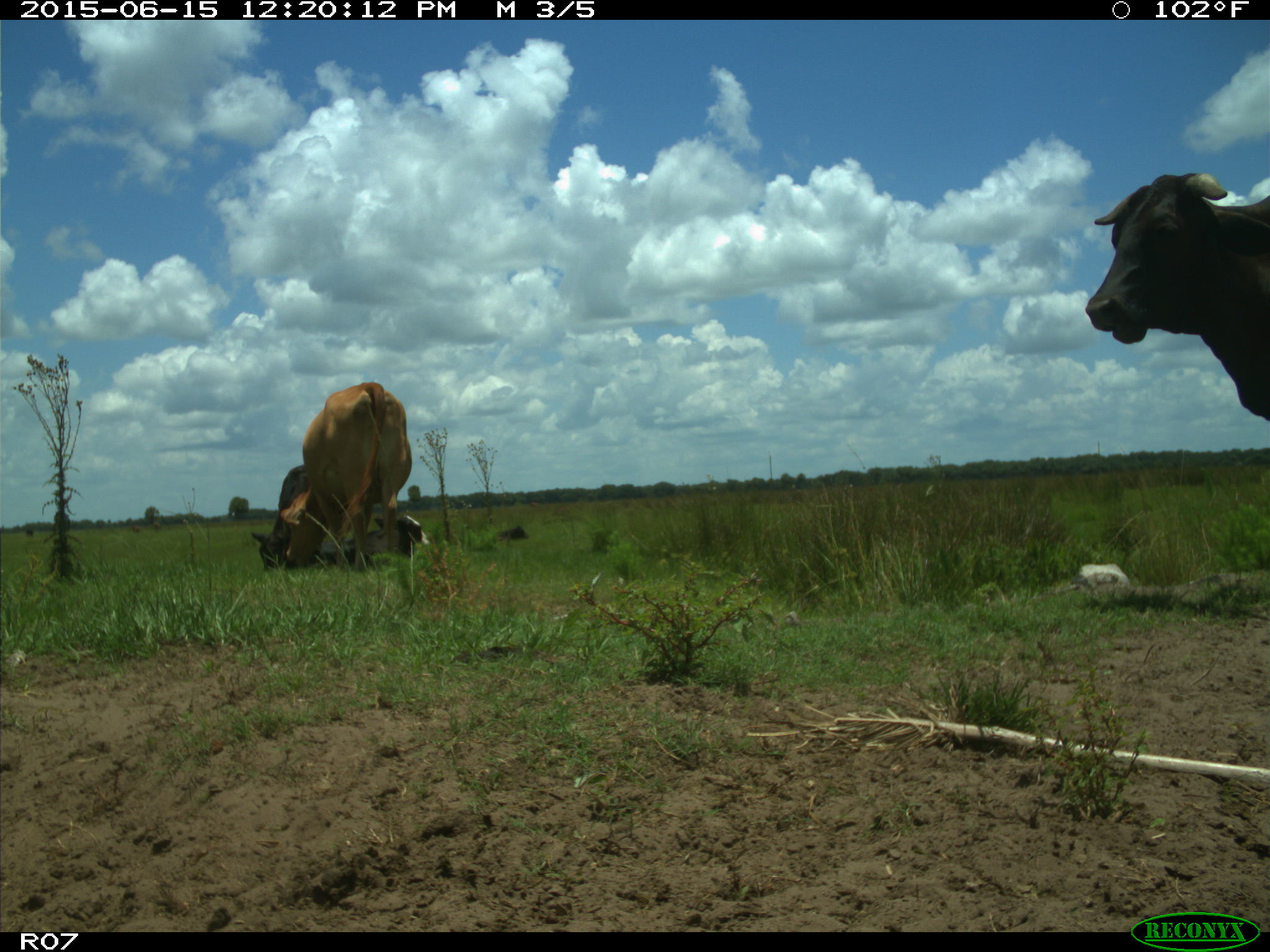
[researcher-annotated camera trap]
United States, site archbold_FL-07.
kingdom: Animalia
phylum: Chordata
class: Mammalia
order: Artiodactyla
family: Bovidae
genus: Bos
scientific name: Bos taurus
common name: domestic cow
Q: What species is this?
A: Bos taurus (domestic cow).